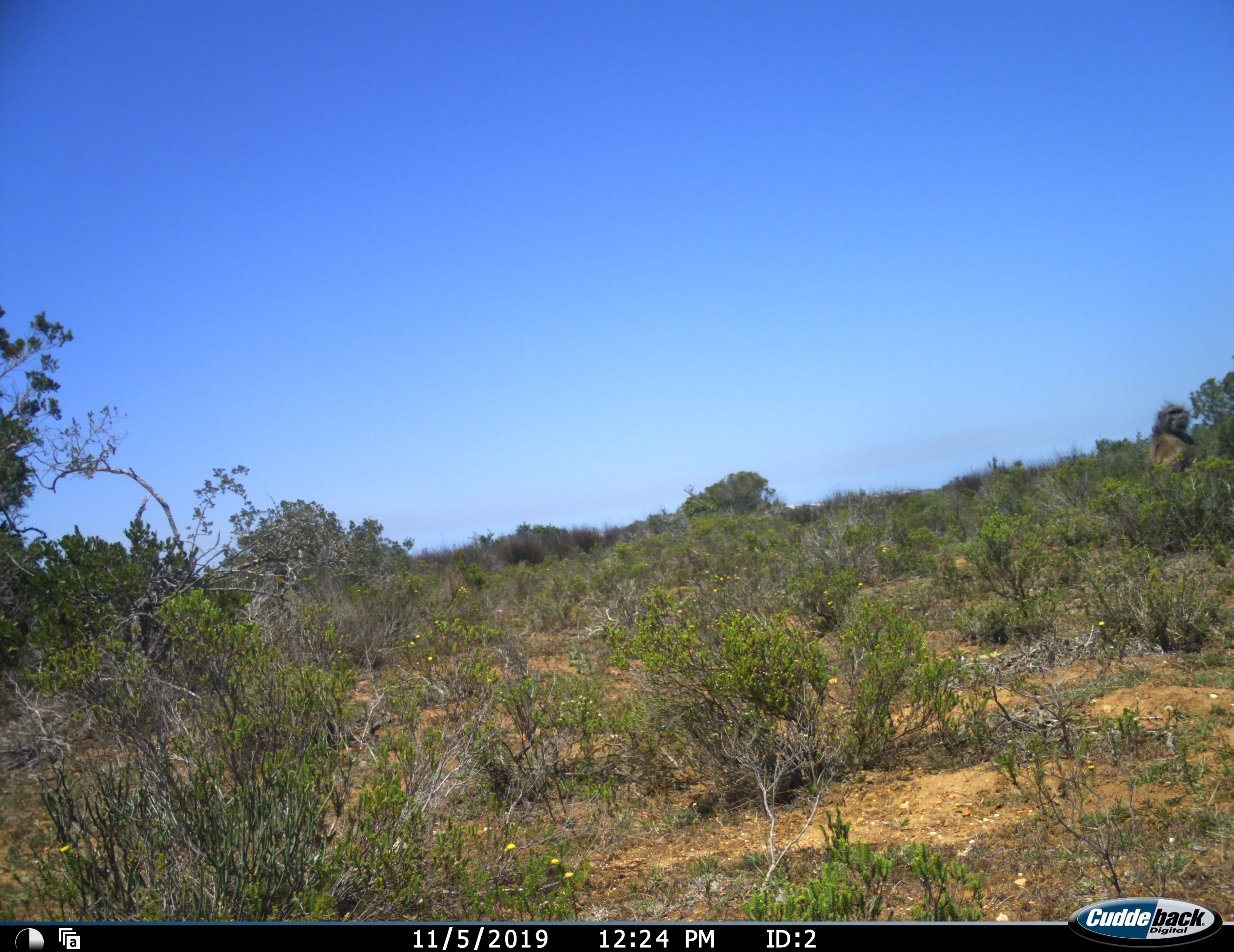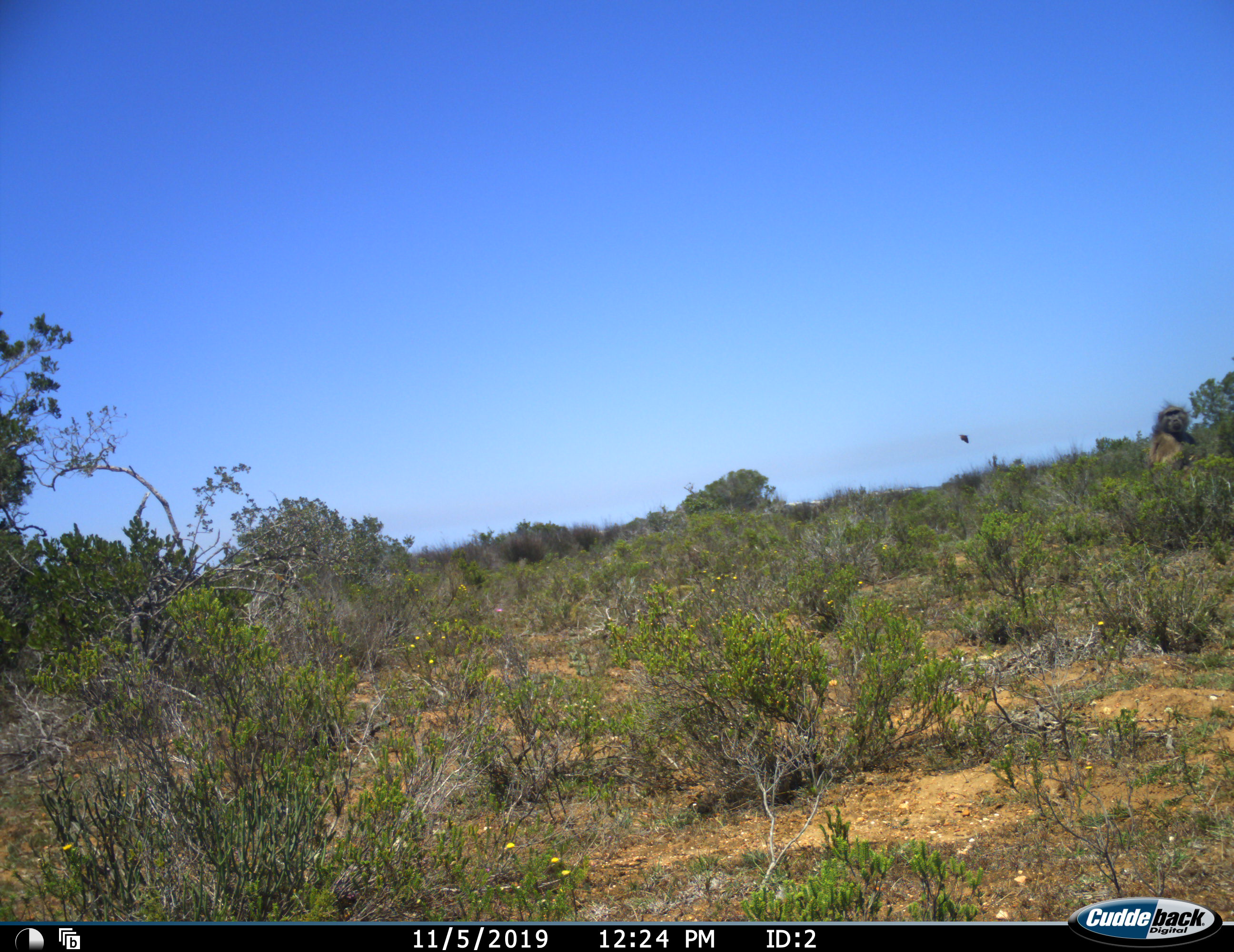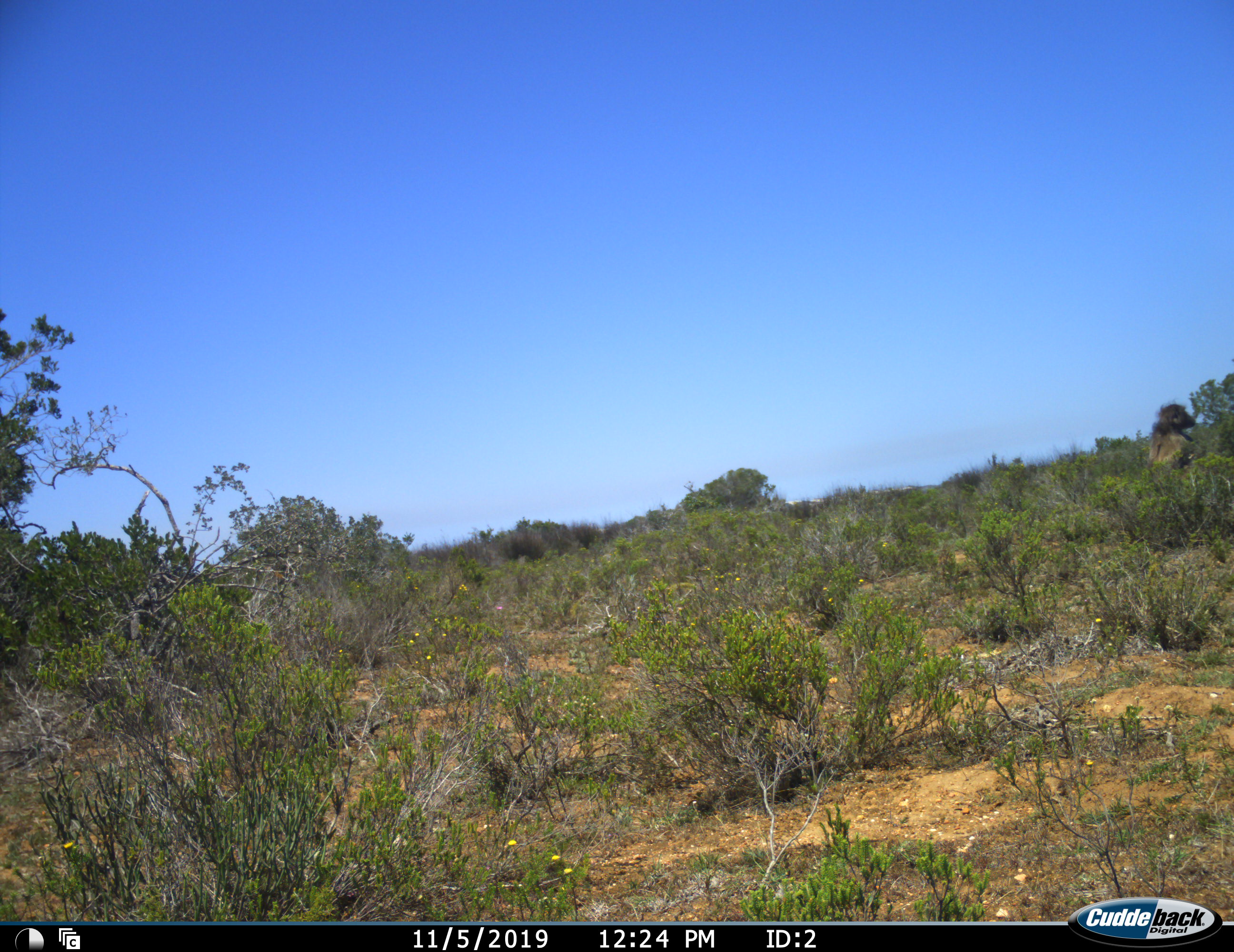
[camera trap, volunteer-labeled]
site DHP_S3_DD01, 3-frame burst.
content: unidentified animal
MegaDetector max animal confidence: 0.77